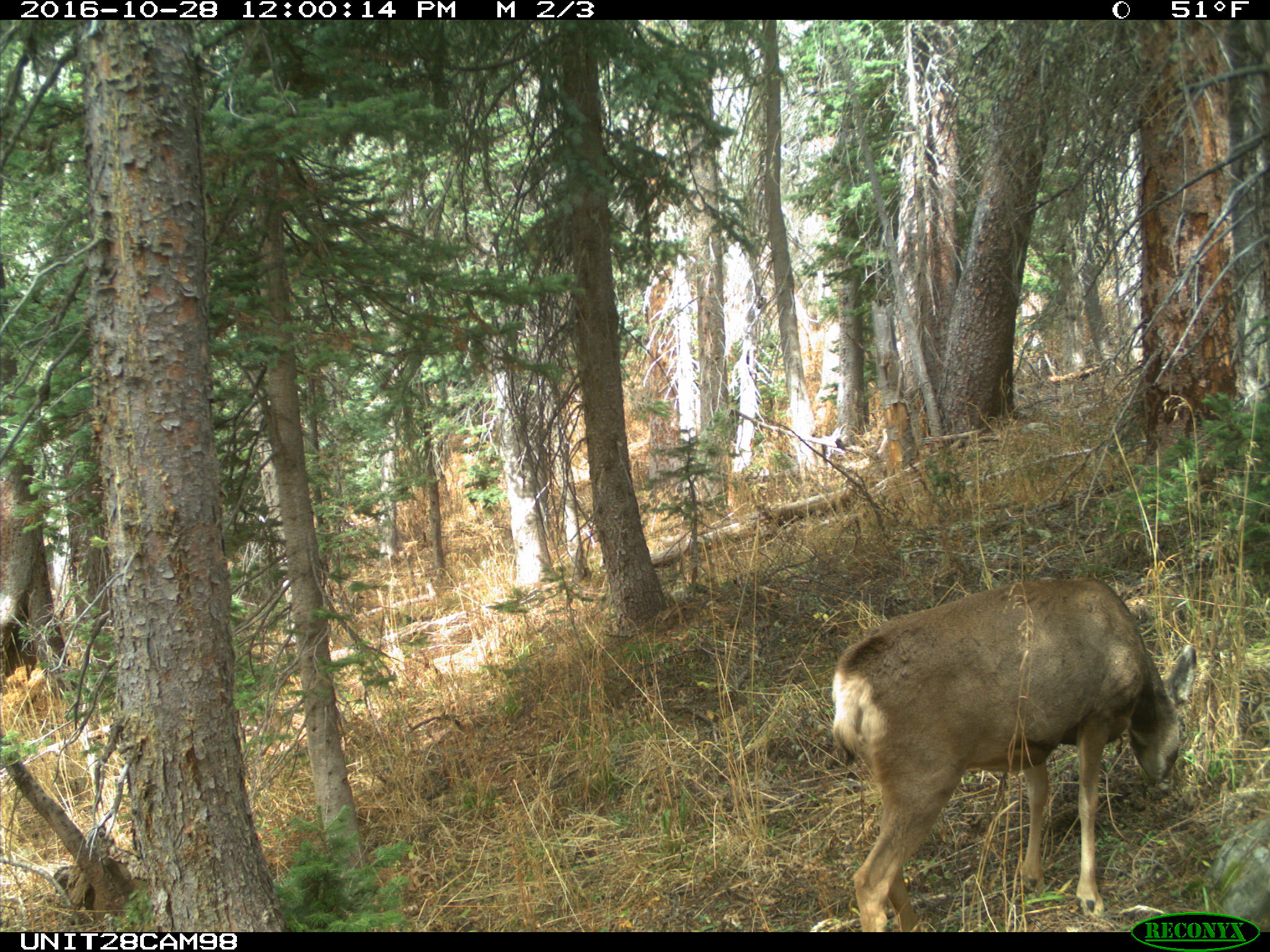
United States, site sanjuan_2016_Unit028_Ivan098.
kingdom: Animalia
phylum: Chordata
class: Mammalia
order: Artiodactyla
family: Cervidae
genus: Odocoileus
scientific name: Odocoileus hemionus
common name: mule deer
Odocoileus hemionus (mule deer).